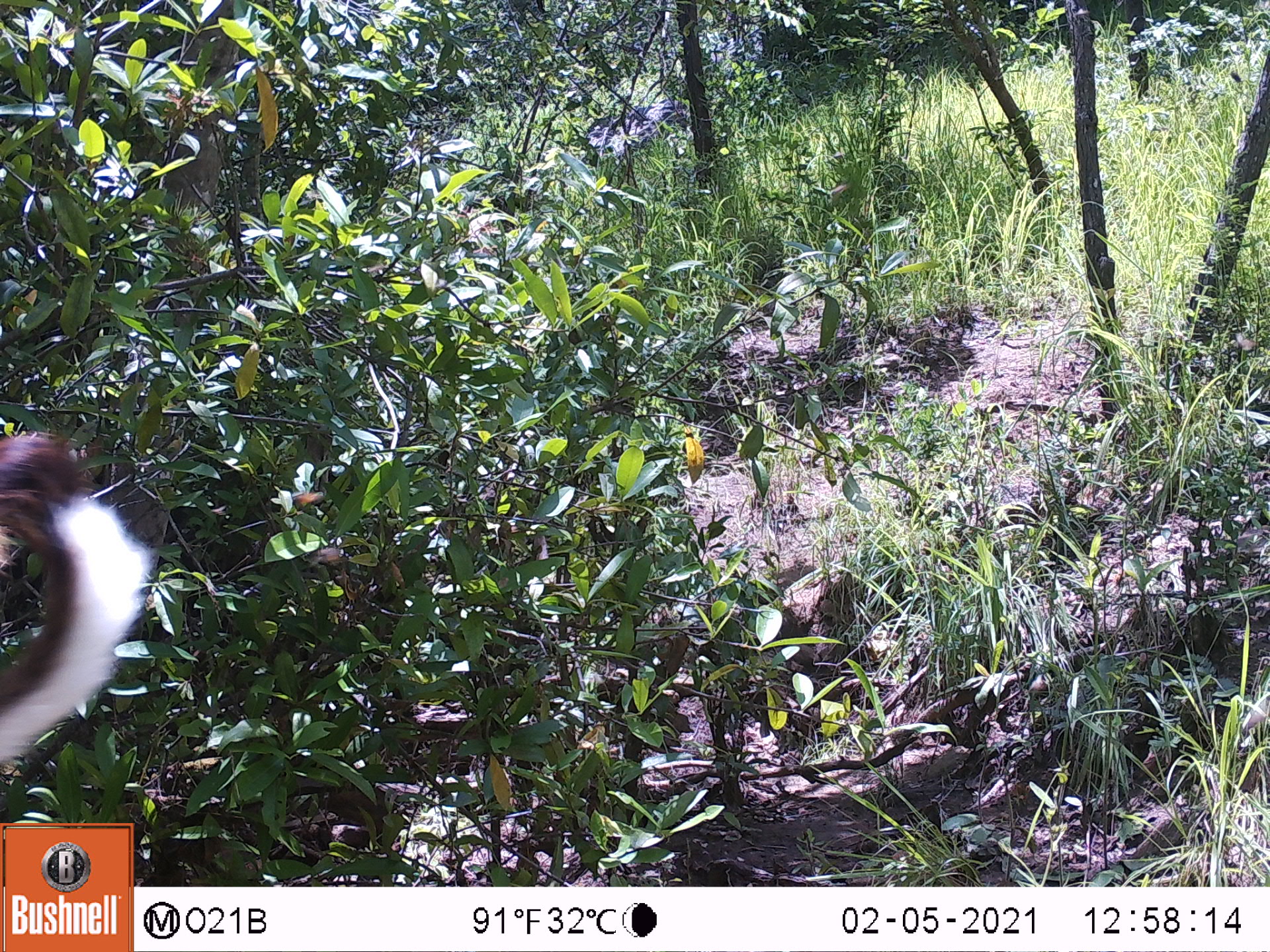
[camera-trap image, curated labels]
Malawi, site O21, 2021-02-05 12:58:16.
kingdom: Animalia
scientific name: Animalia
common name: other animal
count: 1